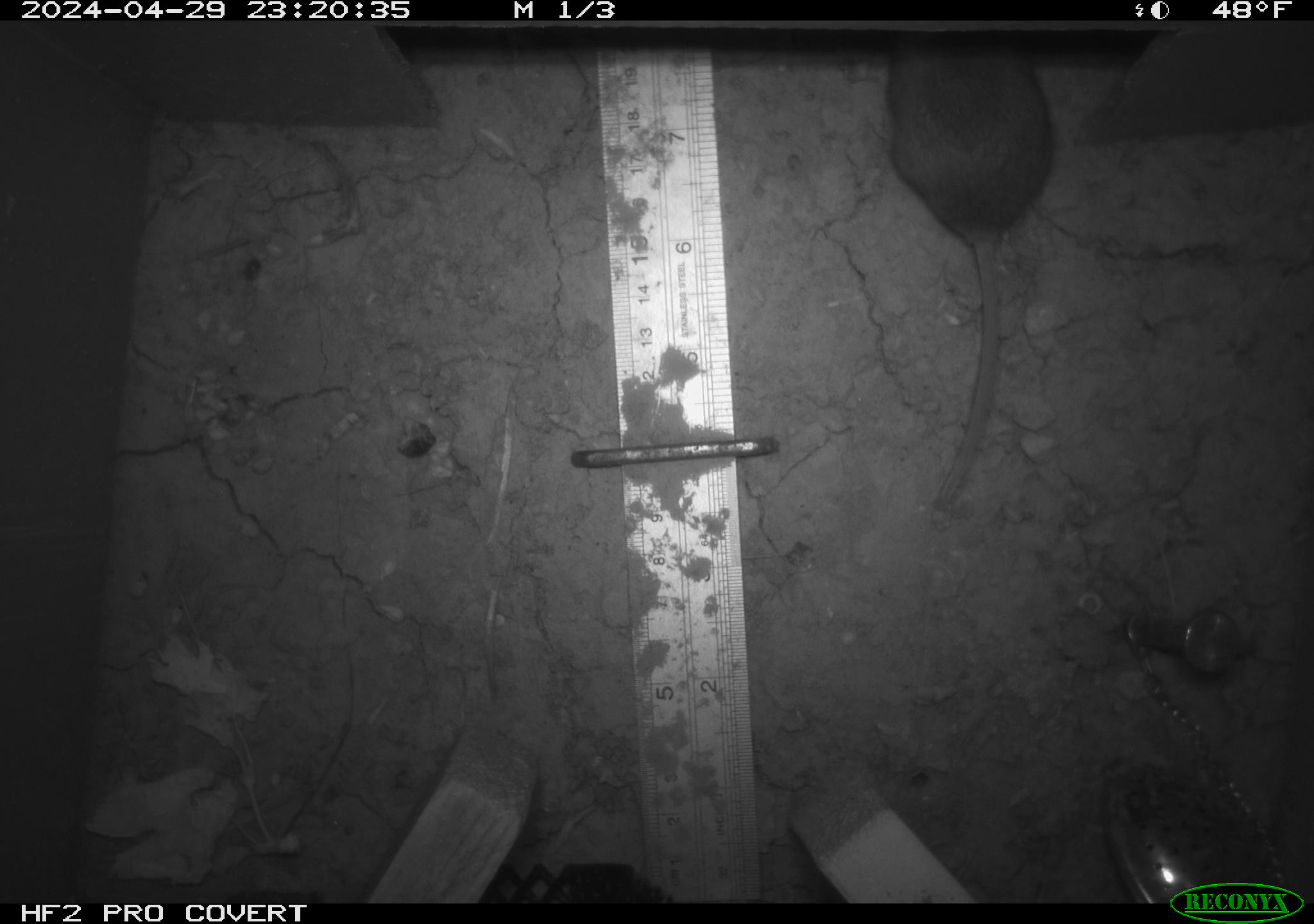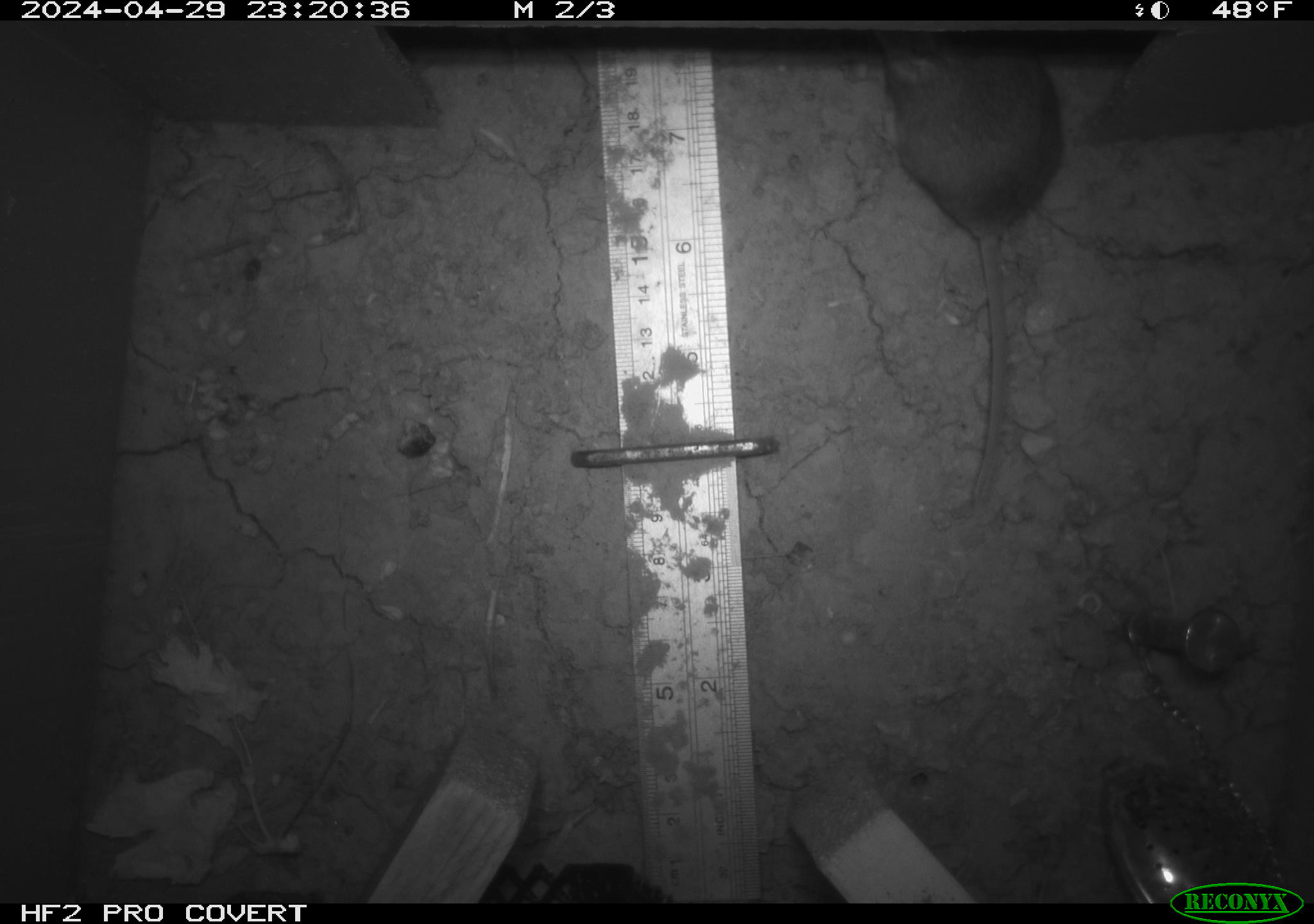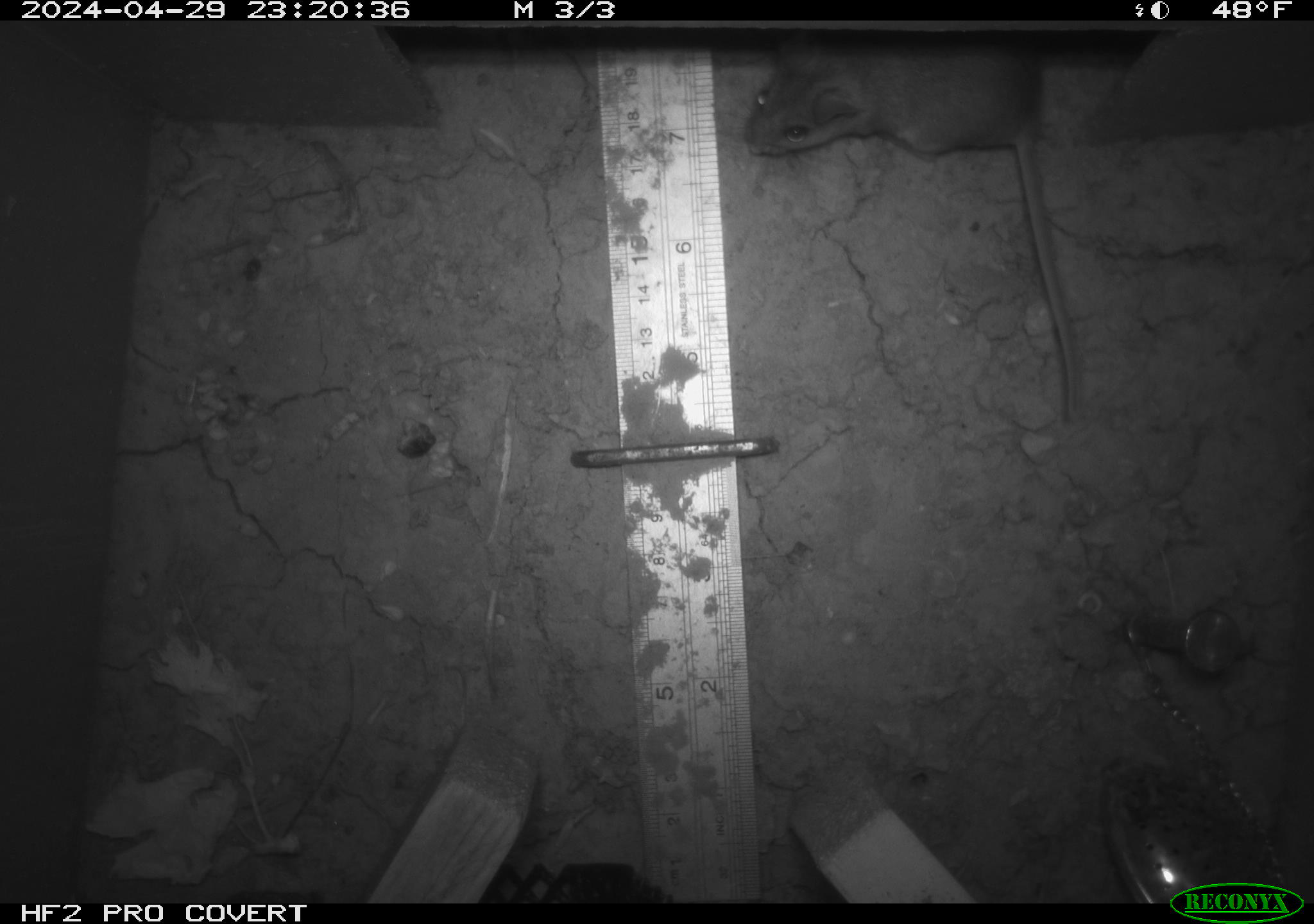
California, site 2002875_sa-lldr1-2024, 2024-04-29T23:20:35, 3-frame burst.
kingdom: Animalia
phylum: Chordata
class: Mammalia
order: Rodentia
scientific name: Rodentia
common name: mouse species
Mouse species (Rodentia).